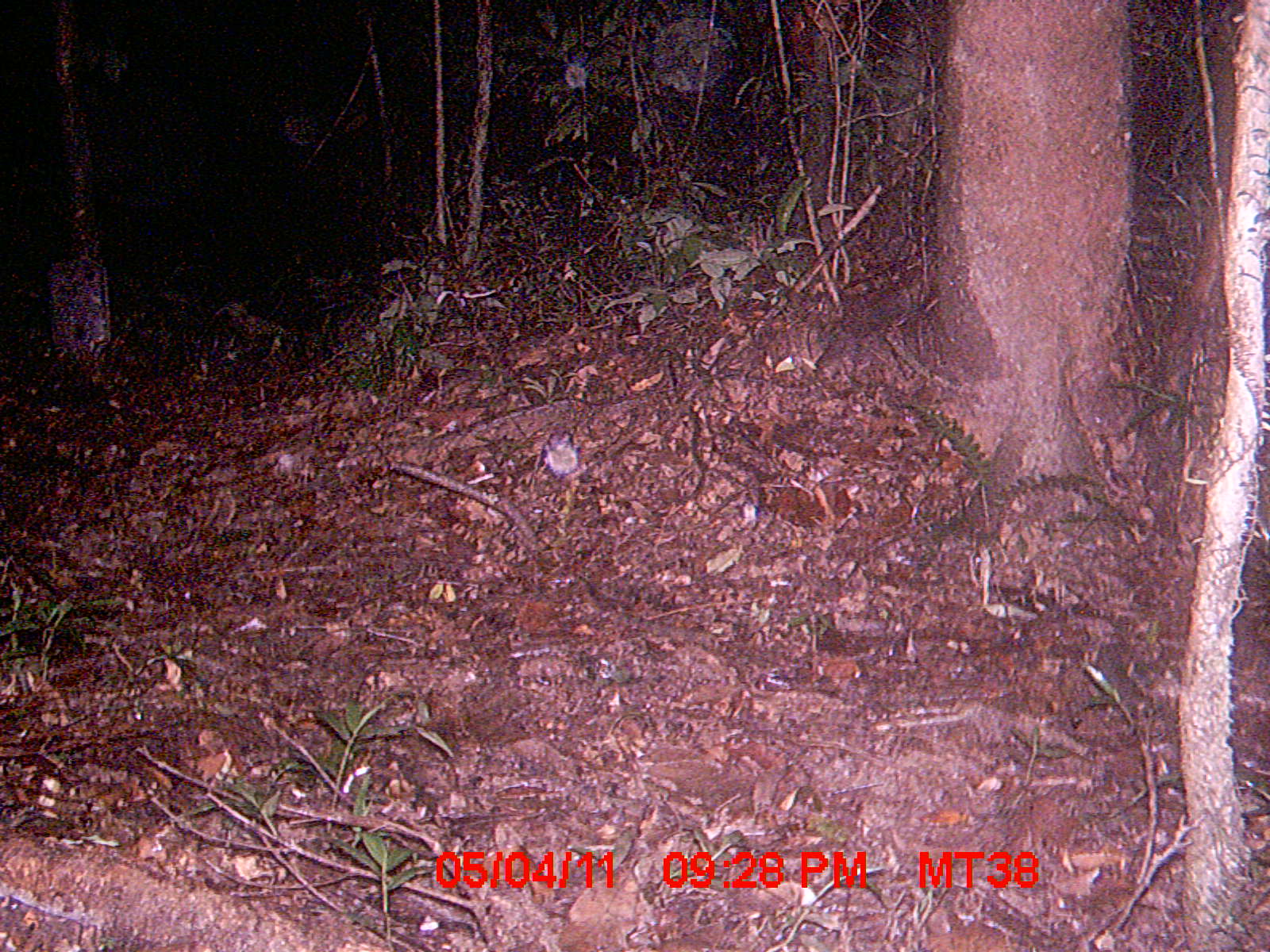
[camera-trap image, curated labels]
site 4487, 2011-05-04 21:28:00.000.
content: unidentified animal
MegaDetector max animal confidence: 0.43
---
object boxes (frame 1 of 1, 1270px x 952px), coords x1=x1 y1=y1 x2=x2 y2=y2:
unknown: x1=535 y1=424 x2=580 y2=480